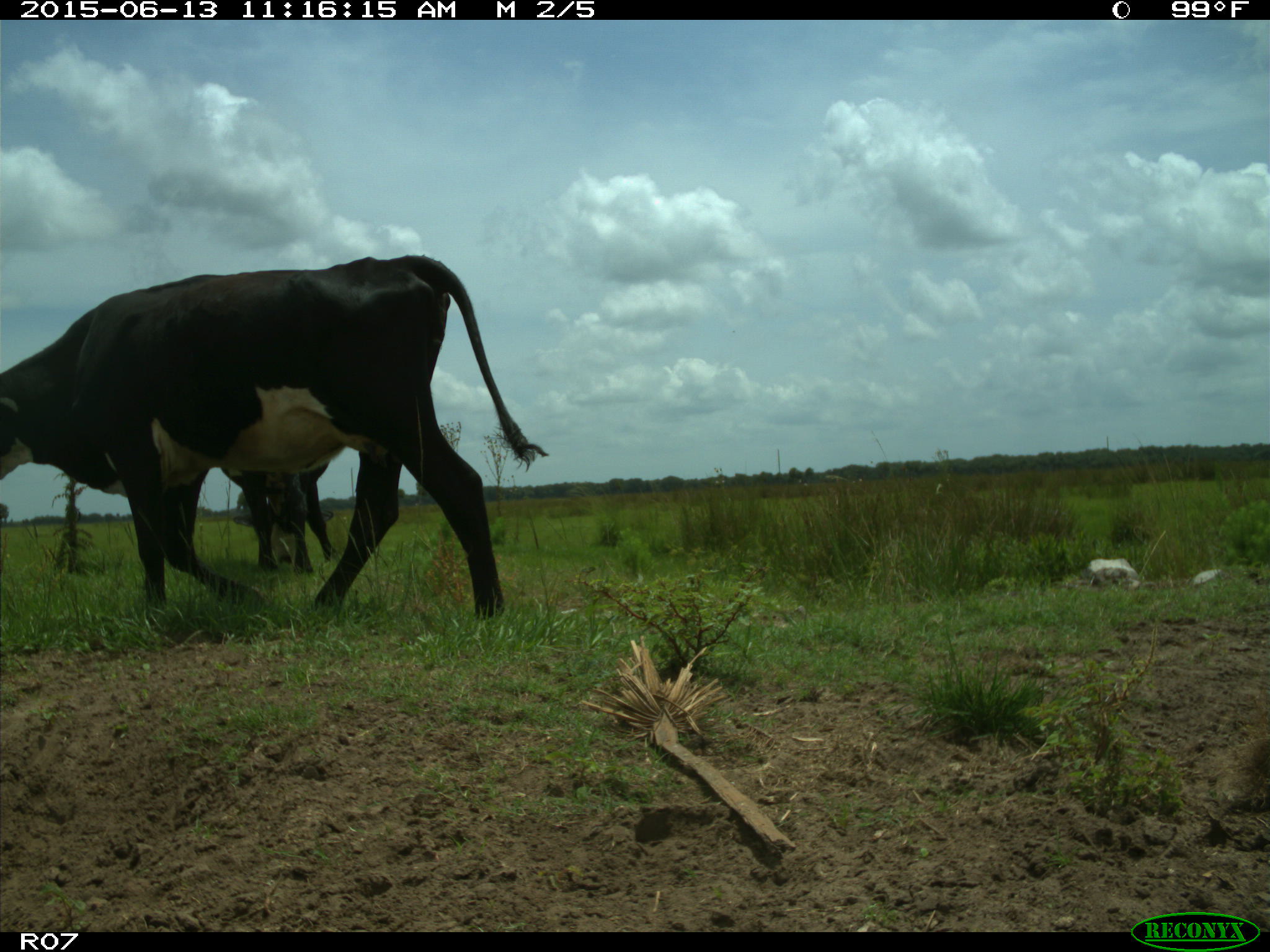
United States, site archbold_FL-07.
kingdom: Animalia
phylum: Chordata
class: Mammalia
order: Artiodactyla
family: Bovidae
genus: Bos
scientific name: Bos taurus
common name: domestic cow